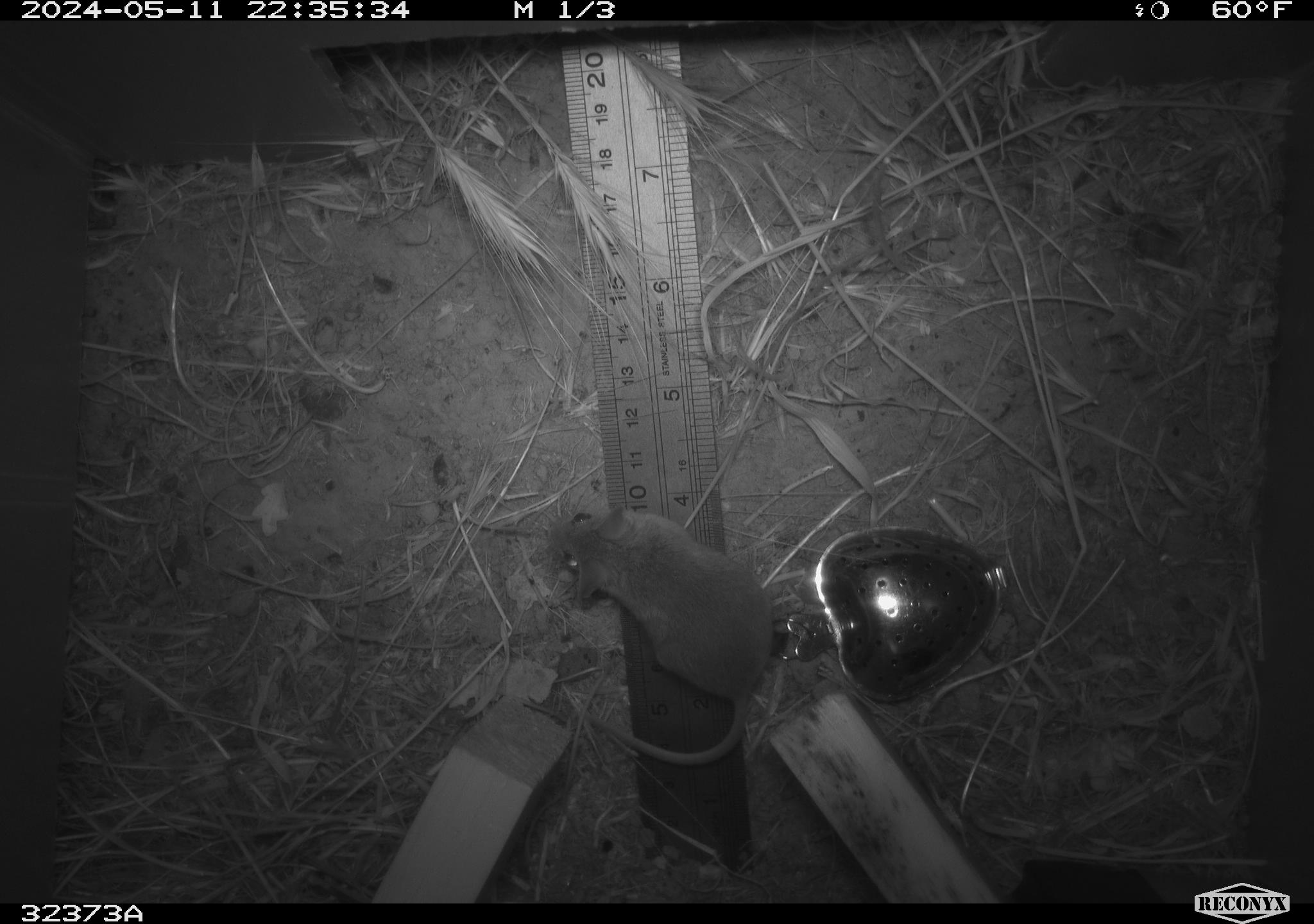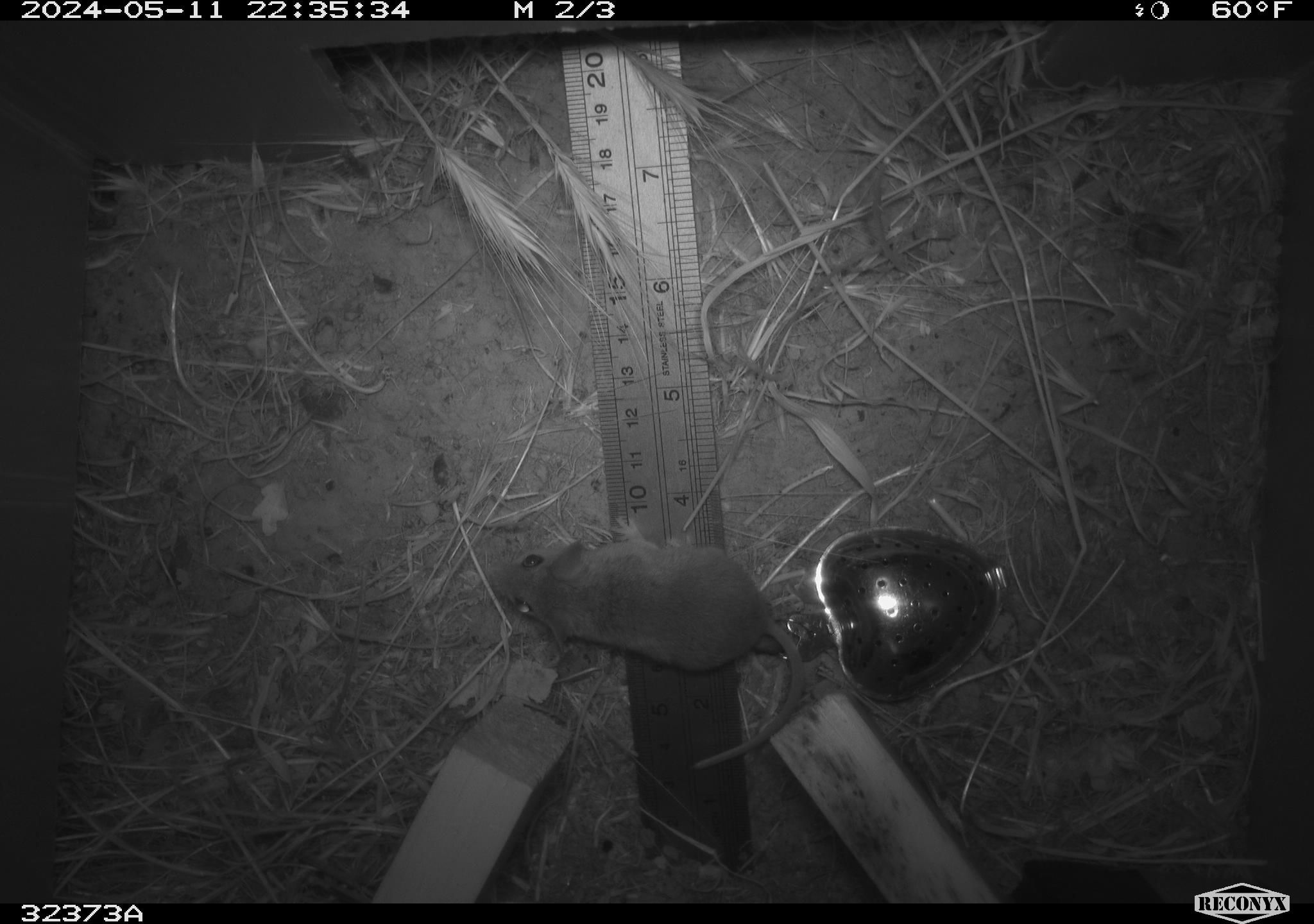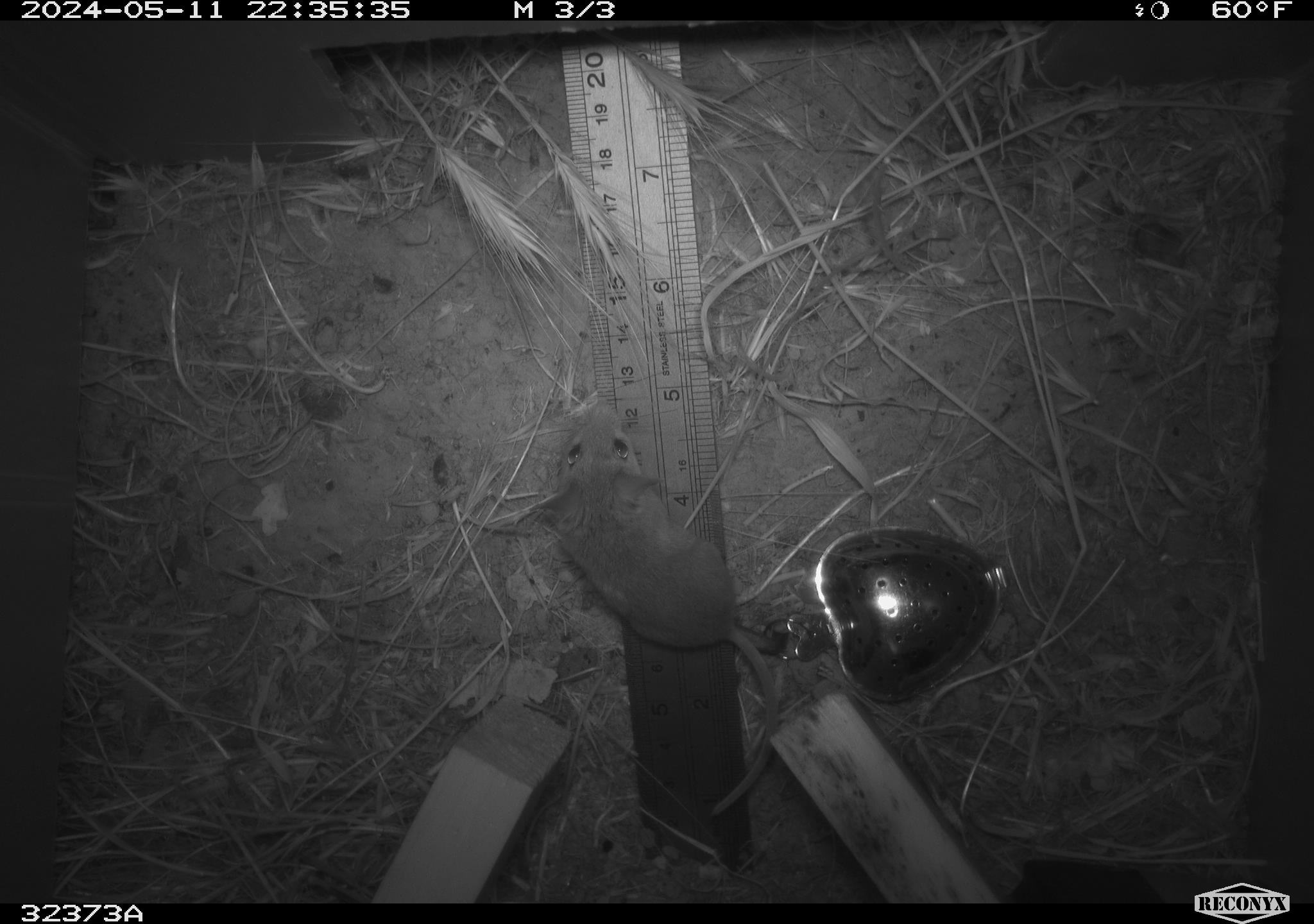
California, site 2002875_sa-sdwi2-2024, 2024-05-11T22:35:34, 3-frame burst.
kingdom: Animalia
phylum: Chordata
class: Mammalia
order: Rodentia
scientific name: Rodentia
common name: mouse species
Mouse species (Rodentia).